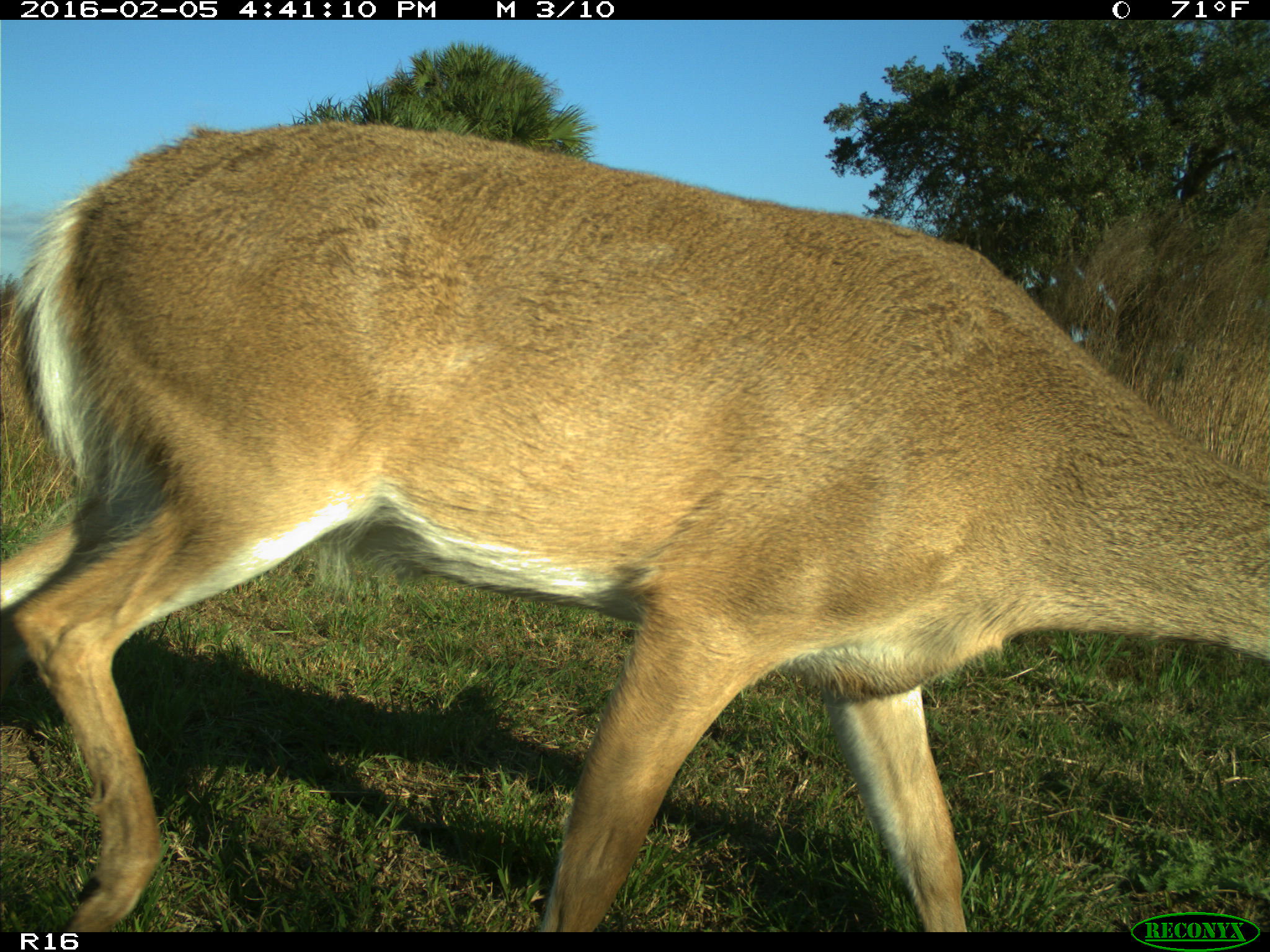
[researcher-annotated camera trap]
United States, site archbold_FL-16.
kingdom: Animalia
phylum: Chordata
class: Mammalia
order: Artiodactyla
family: Cervidae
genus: Odocoileus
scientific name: Odocoileus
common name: deer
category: unidentified deer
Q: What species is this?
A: Unidentified deer (deer) (Odocoileus).